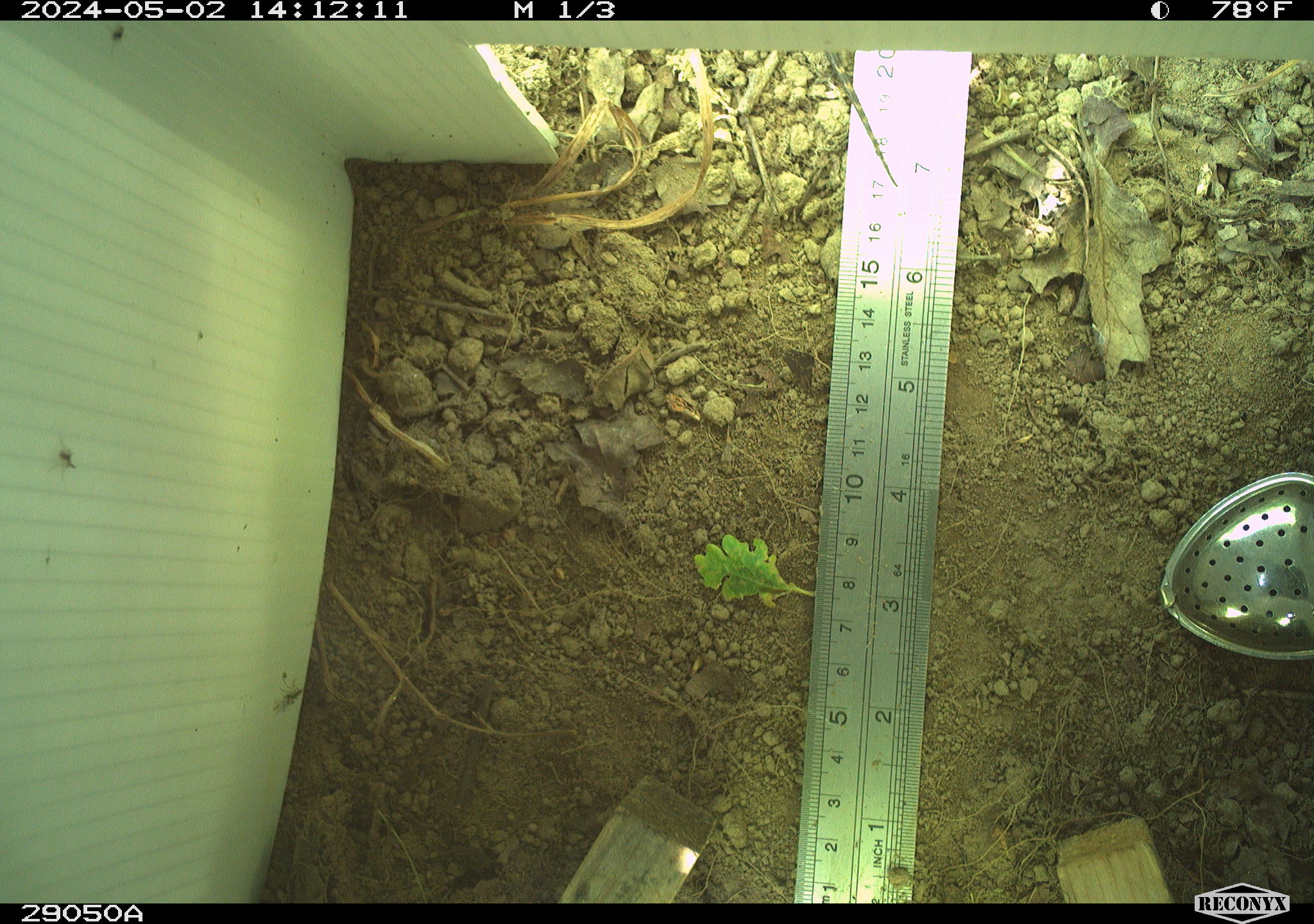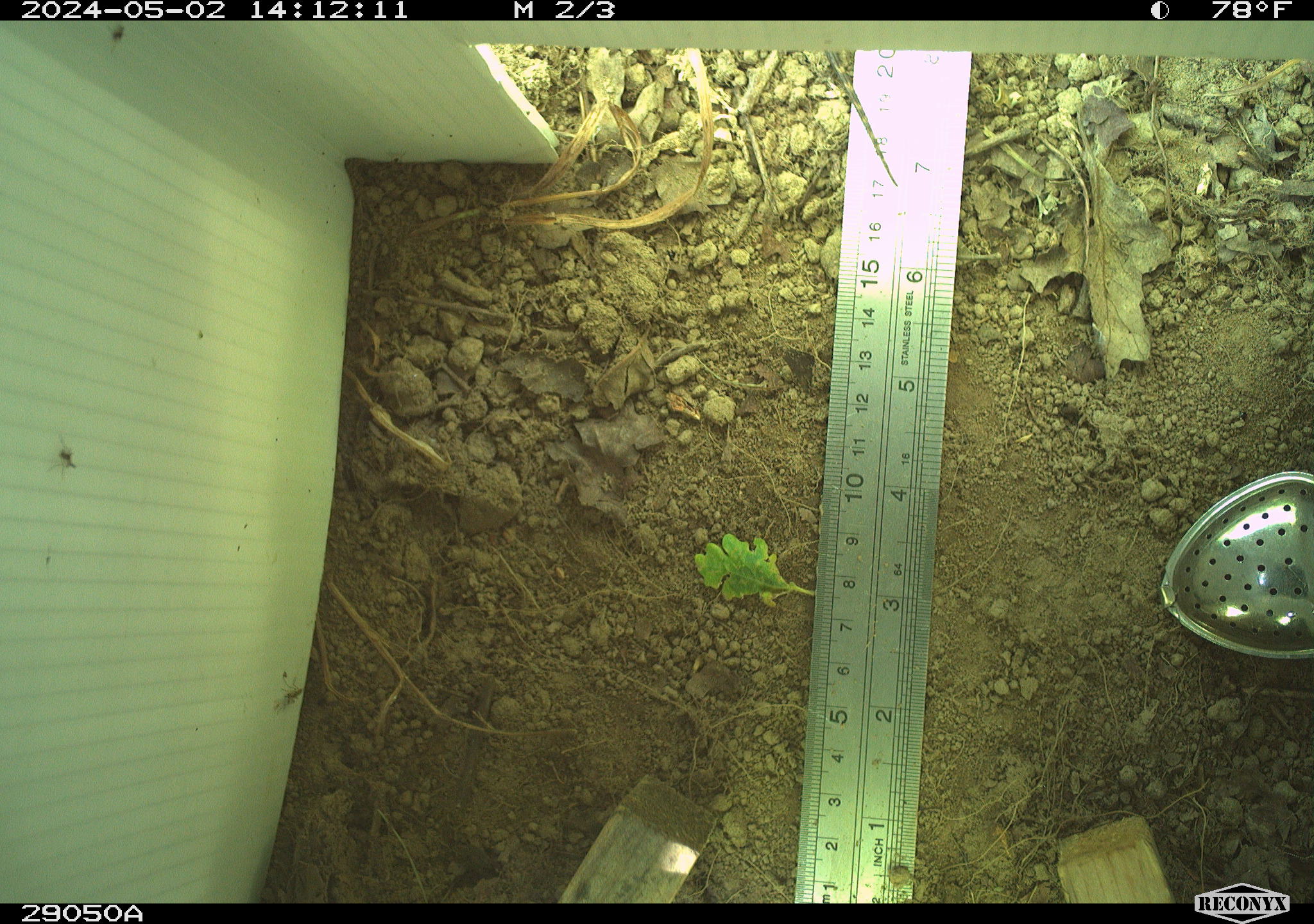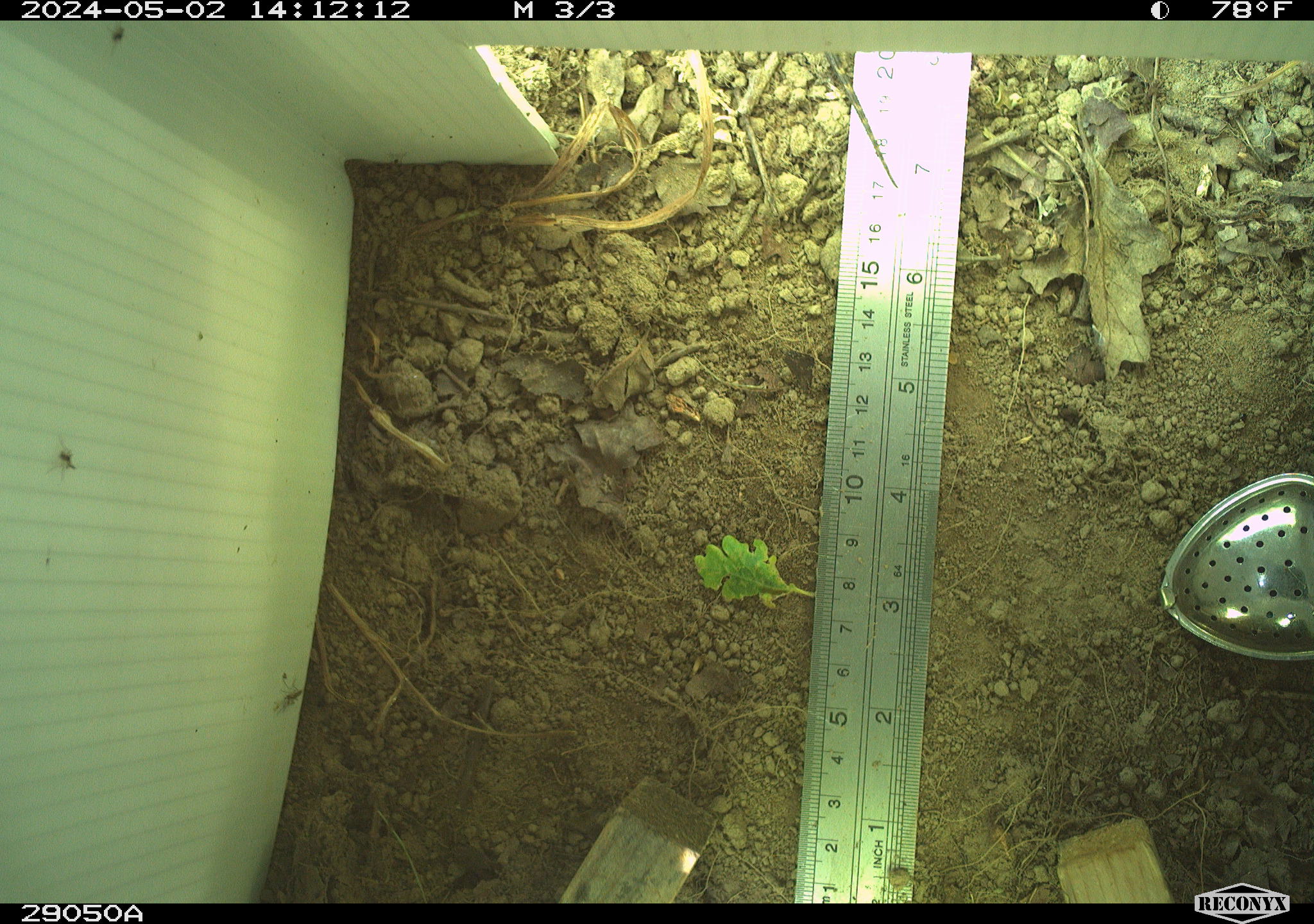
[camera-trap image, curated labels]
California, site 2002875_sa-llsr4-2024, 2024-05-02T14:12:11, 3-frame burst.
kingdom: Animalia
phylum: Chordata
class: Reptilia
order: Squamata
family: Phrynosomatidae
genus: Sceloporus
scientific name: Sceloporus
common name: spiny lizards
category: sceloporus species